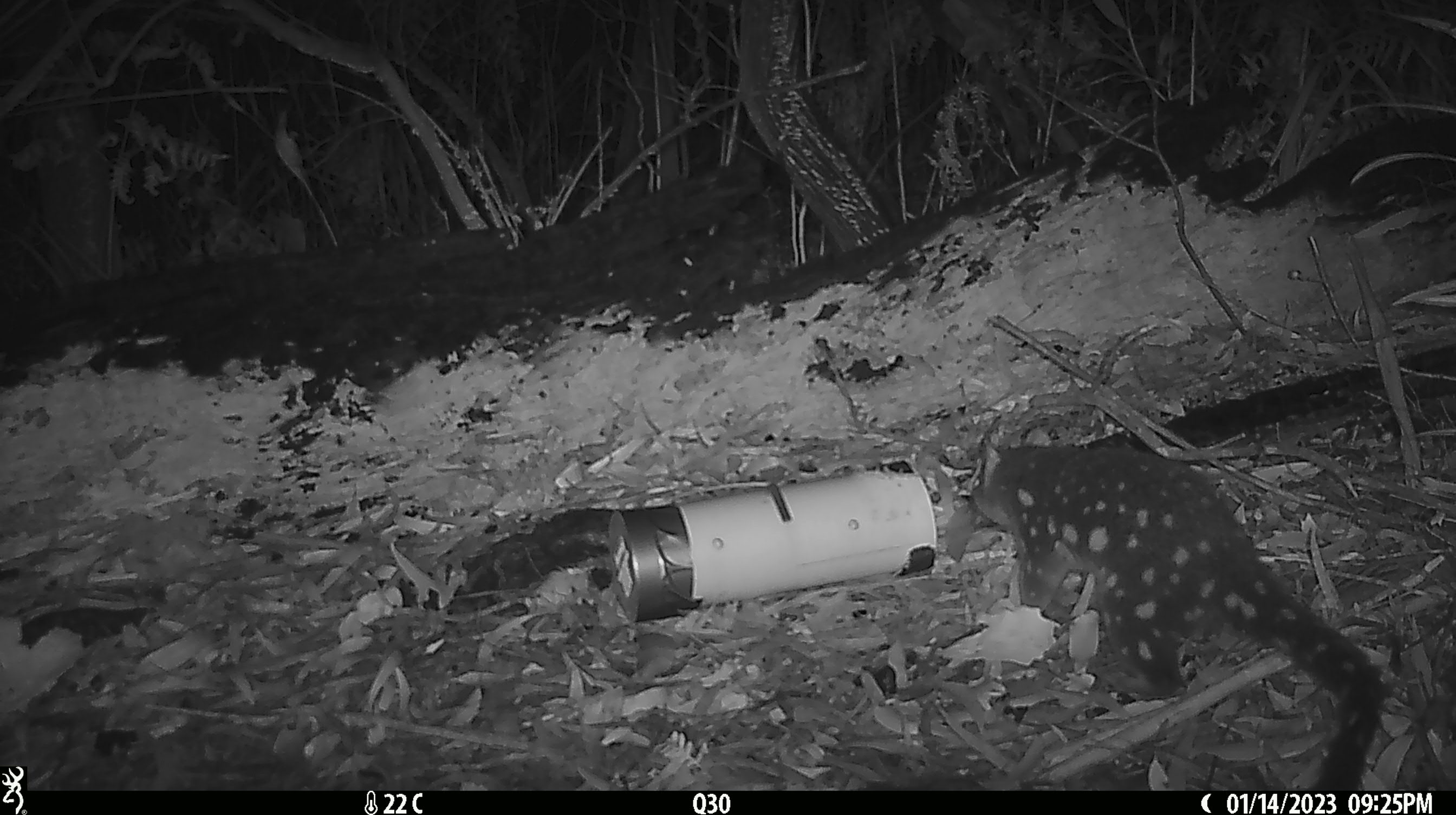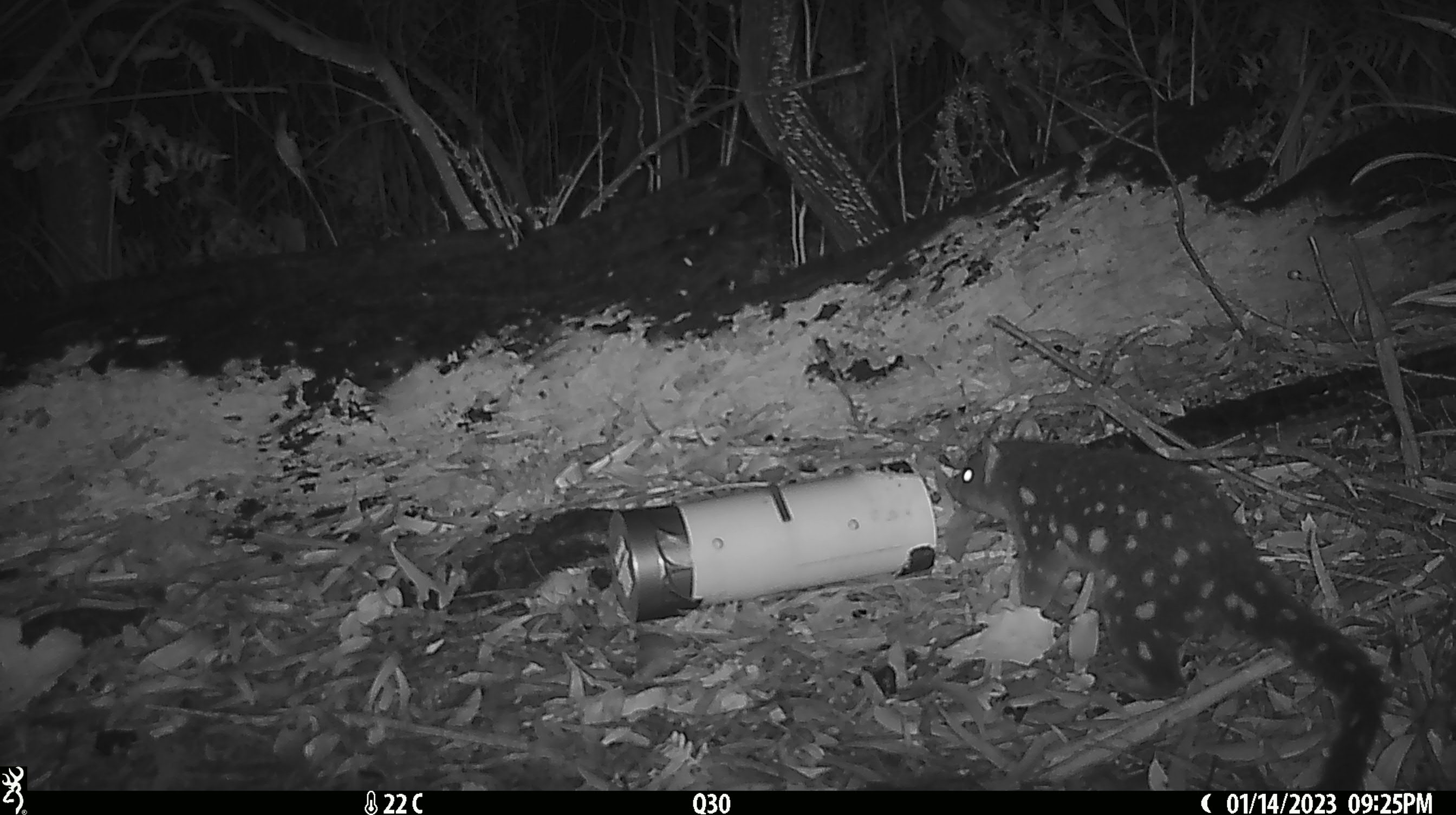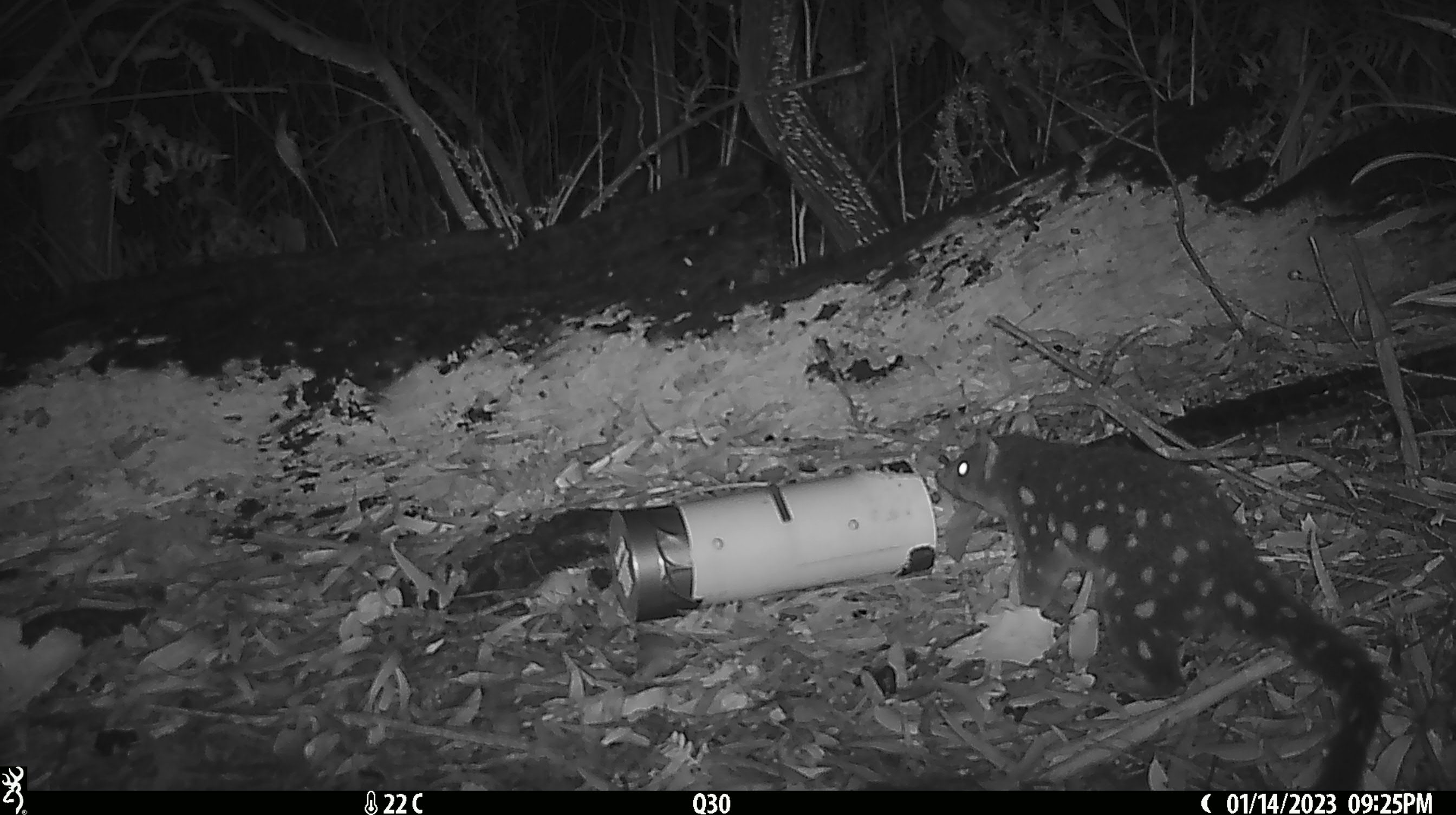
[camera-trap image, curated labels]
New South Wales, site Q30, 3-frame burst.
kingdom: Animalia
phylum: Chordata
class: Mammalia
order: Dasyuromorphia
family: Dasyuridae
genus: Dasyurus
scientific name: Dasyurus maculatus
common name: spotted-tailed quoll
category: quoll